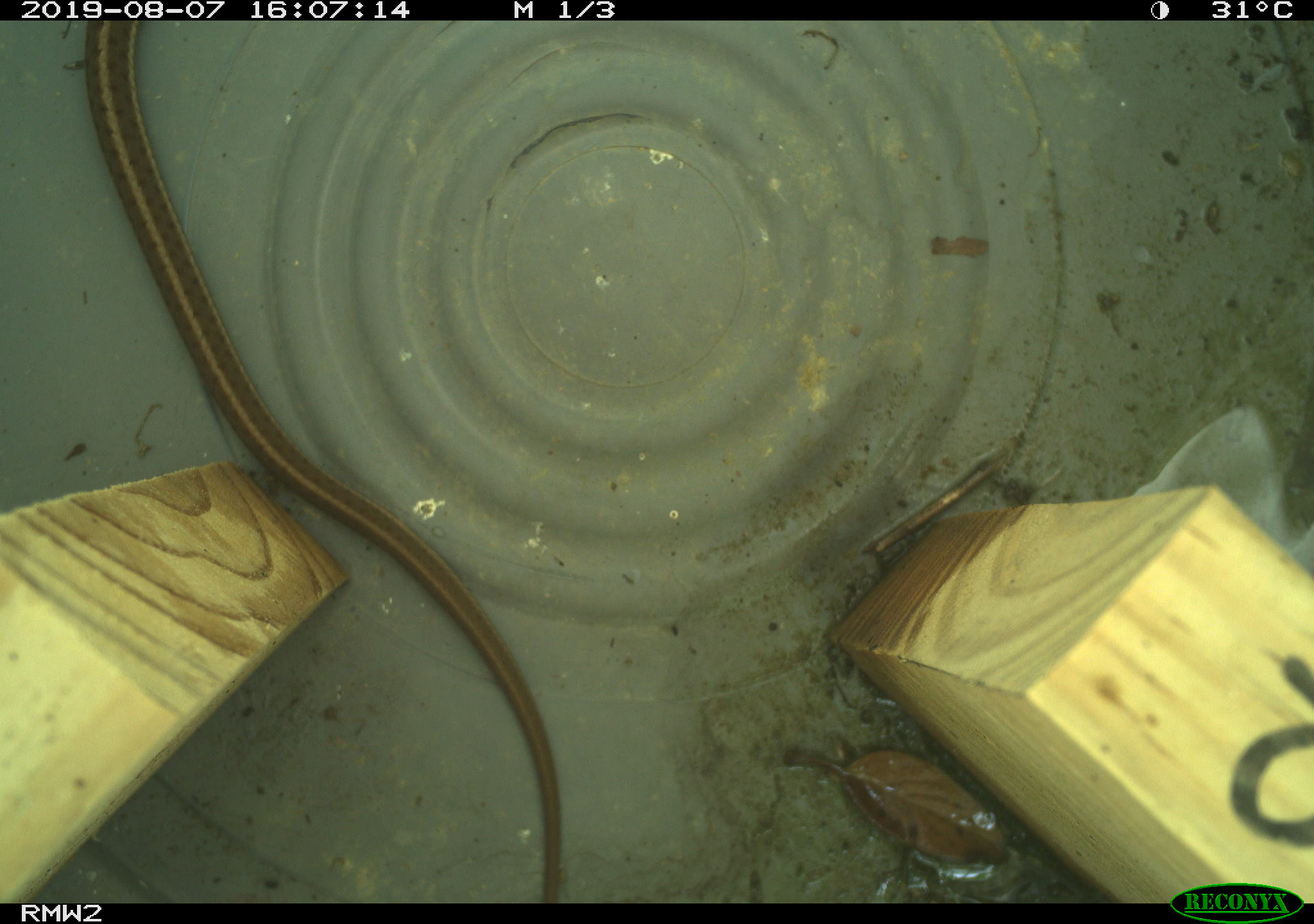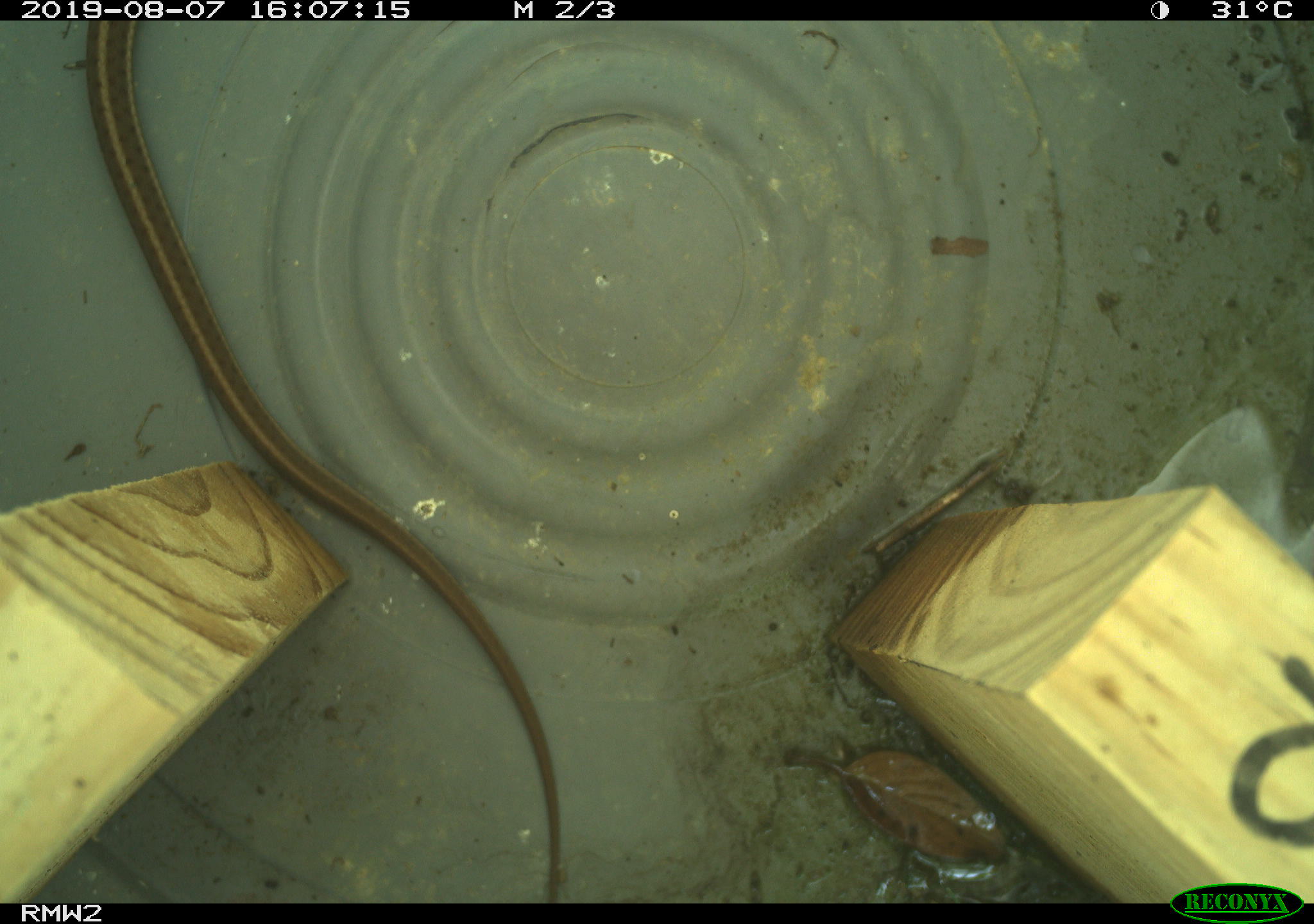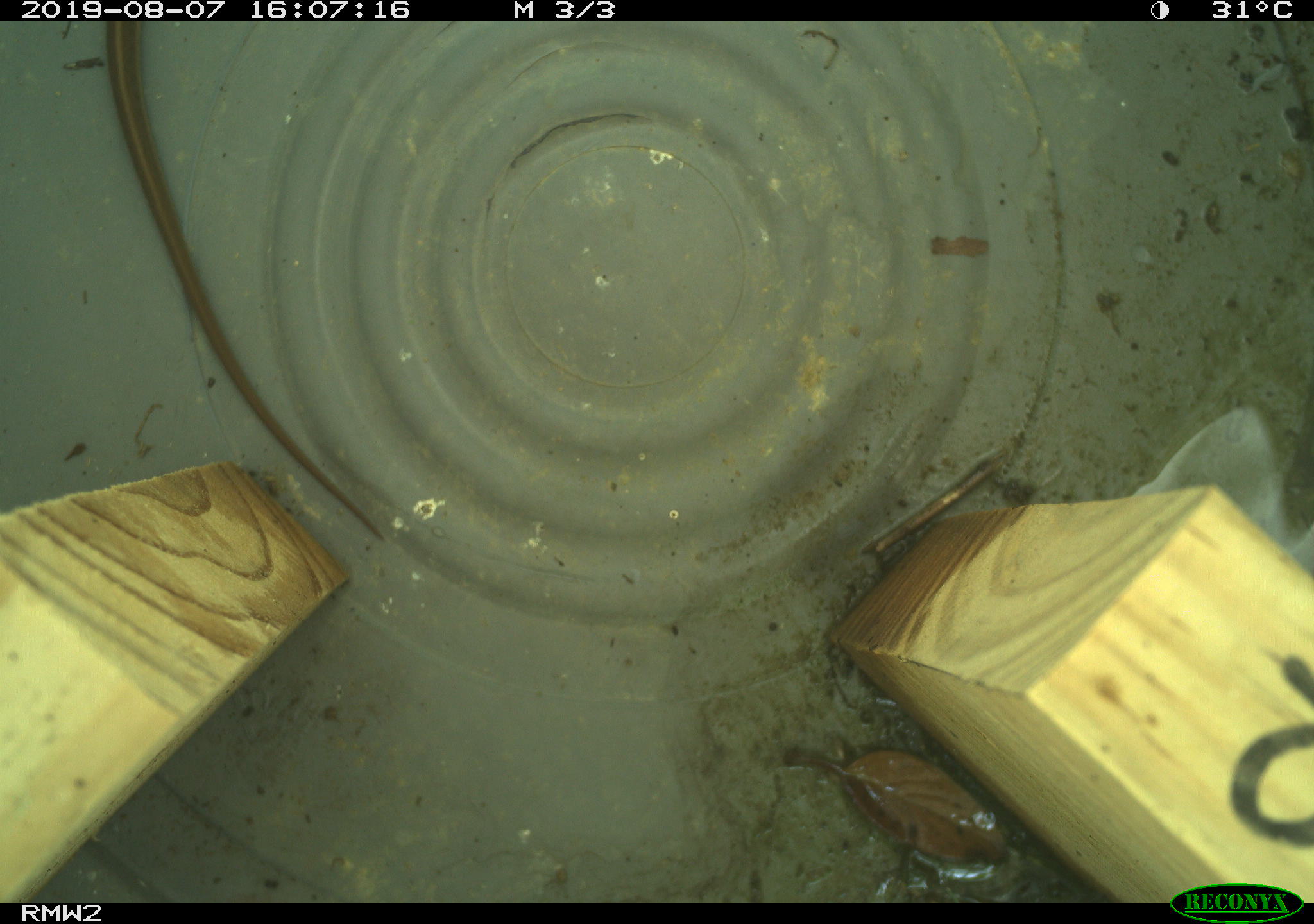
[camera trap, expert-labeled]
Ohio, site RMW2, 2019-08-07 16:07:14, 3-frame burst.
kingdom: Animalia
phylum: Chordata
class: Reptilia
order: Squamata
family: Colubridae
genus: Thamnophis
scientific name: Thamnophis sirtalis sirtalis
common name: eastern gartersnake